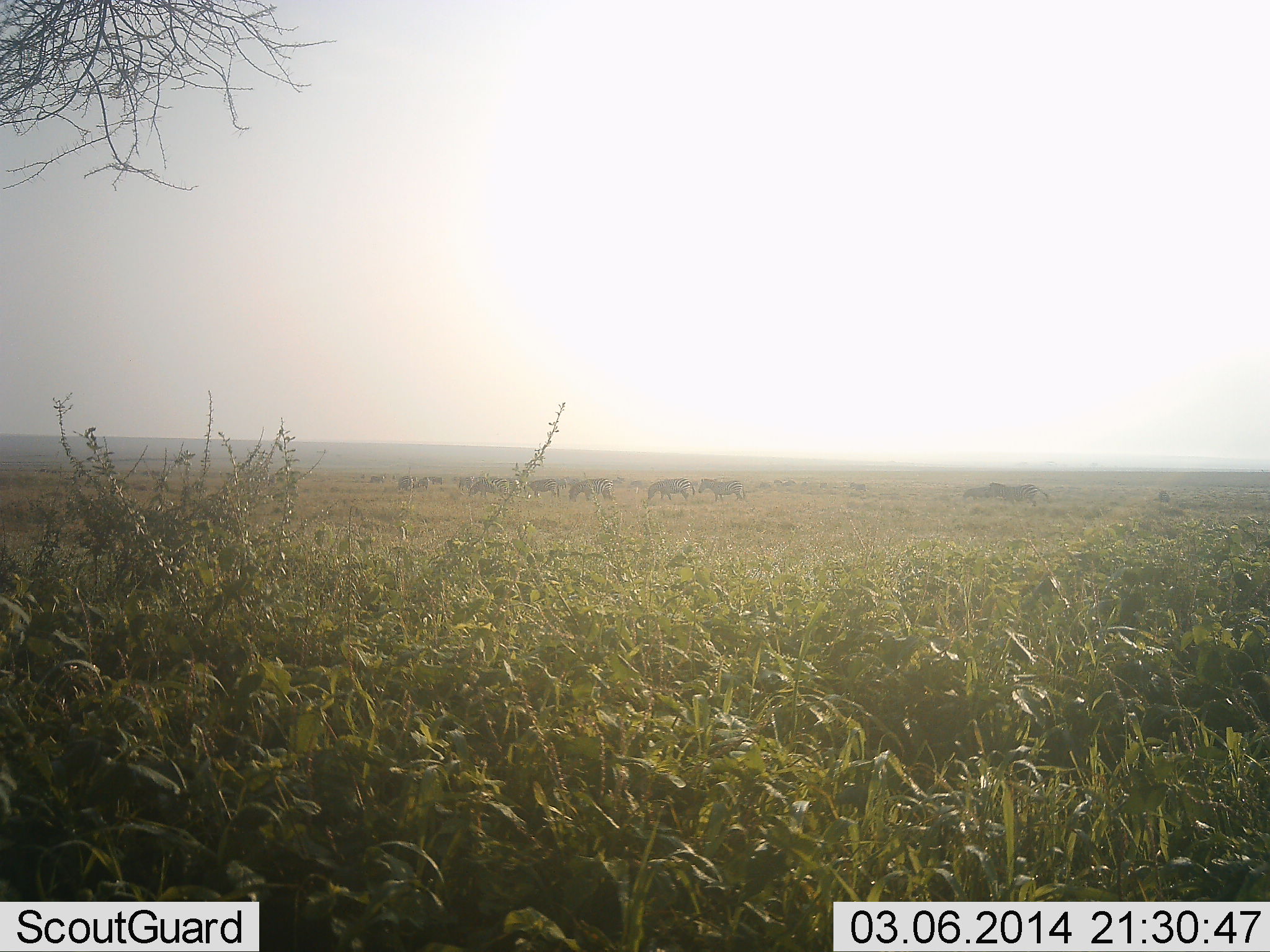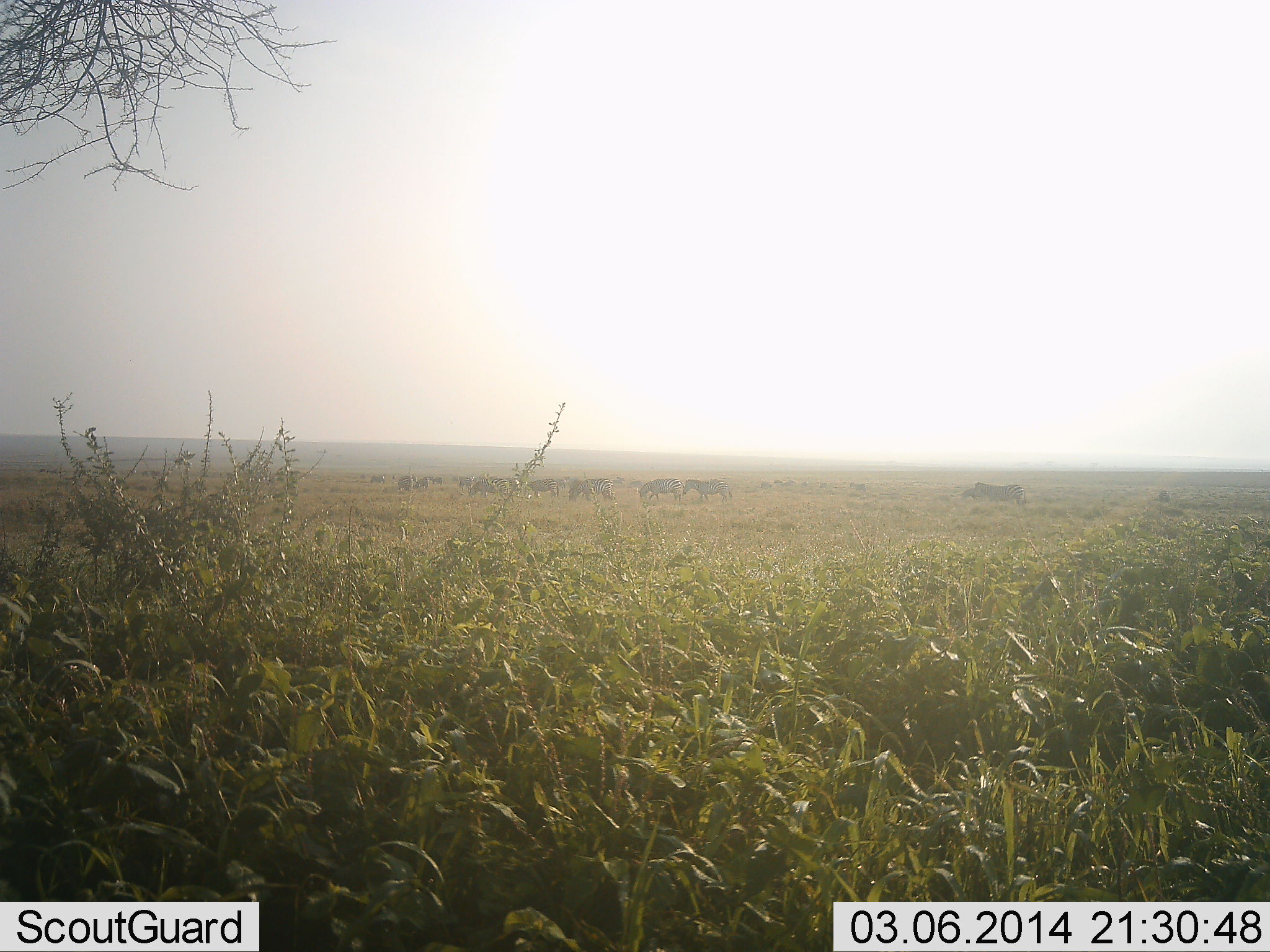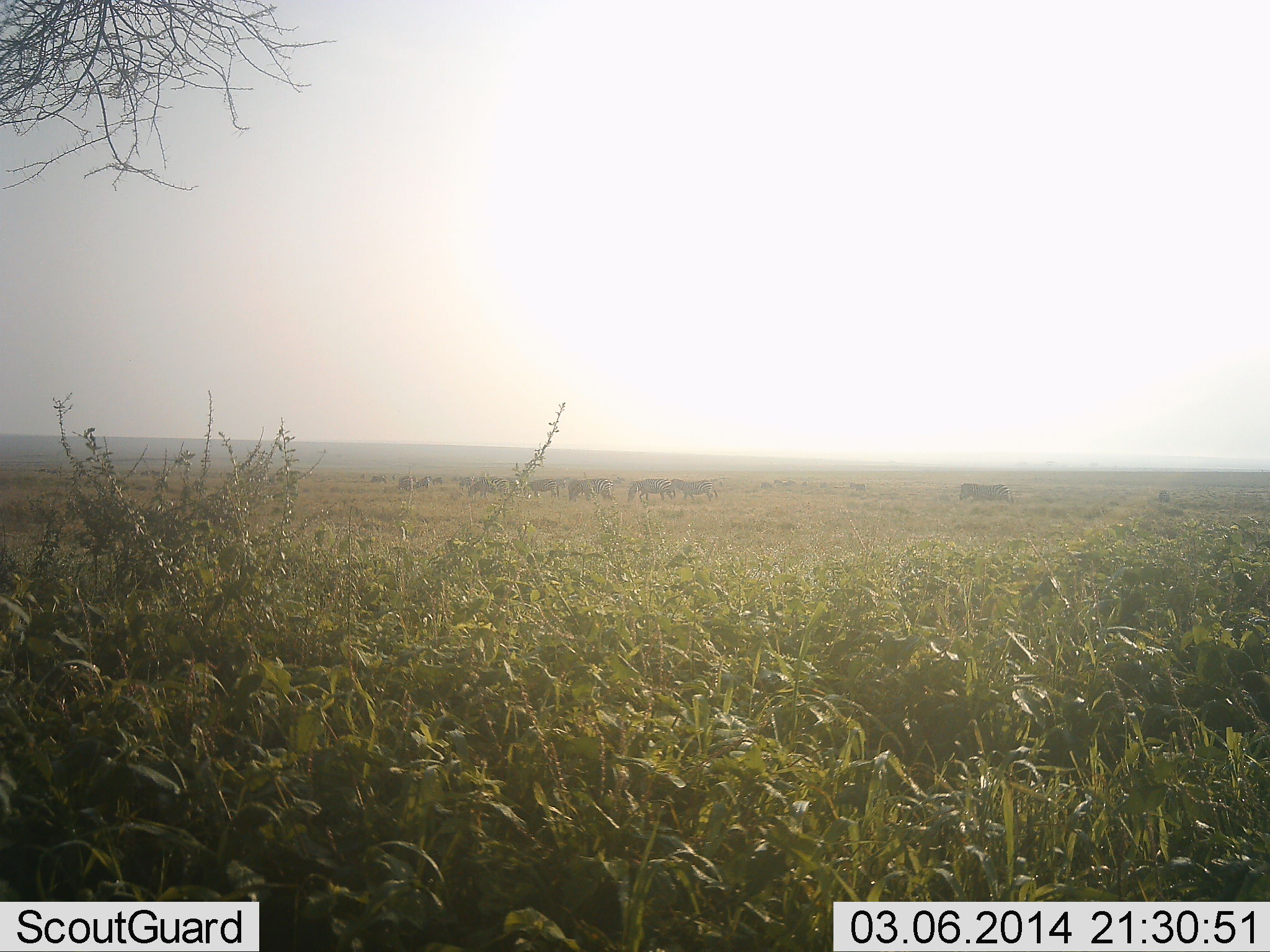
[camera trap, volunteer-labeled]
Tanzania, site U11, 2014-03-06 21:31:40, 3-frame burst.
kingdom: Animalia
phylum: Chordata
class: Mammalia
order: Perissodactyla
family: Equidae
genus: Equus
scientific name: Equus quagga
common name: plains zebra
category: zebra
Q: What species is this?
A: Zebra (plains zebra) (Equus quagga).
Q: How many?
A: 11-50.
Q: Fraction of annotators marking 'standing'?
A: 30%.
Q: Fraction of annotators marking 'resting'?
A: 10%.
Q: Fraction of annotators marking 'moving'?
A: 80%.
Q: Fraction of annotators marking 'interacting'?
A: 0%.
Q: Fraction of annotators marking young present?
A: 0%.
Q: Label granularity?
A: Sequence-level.